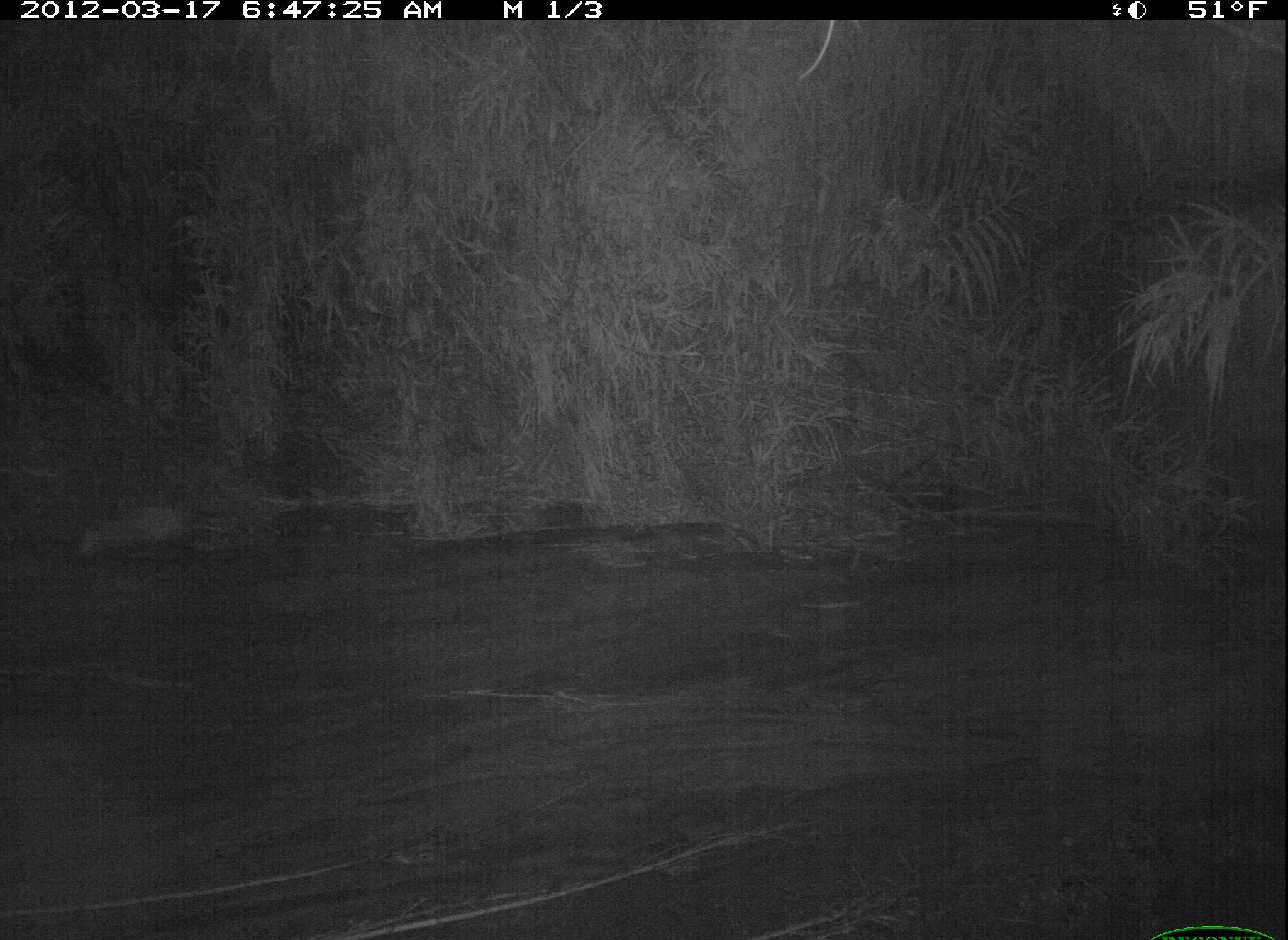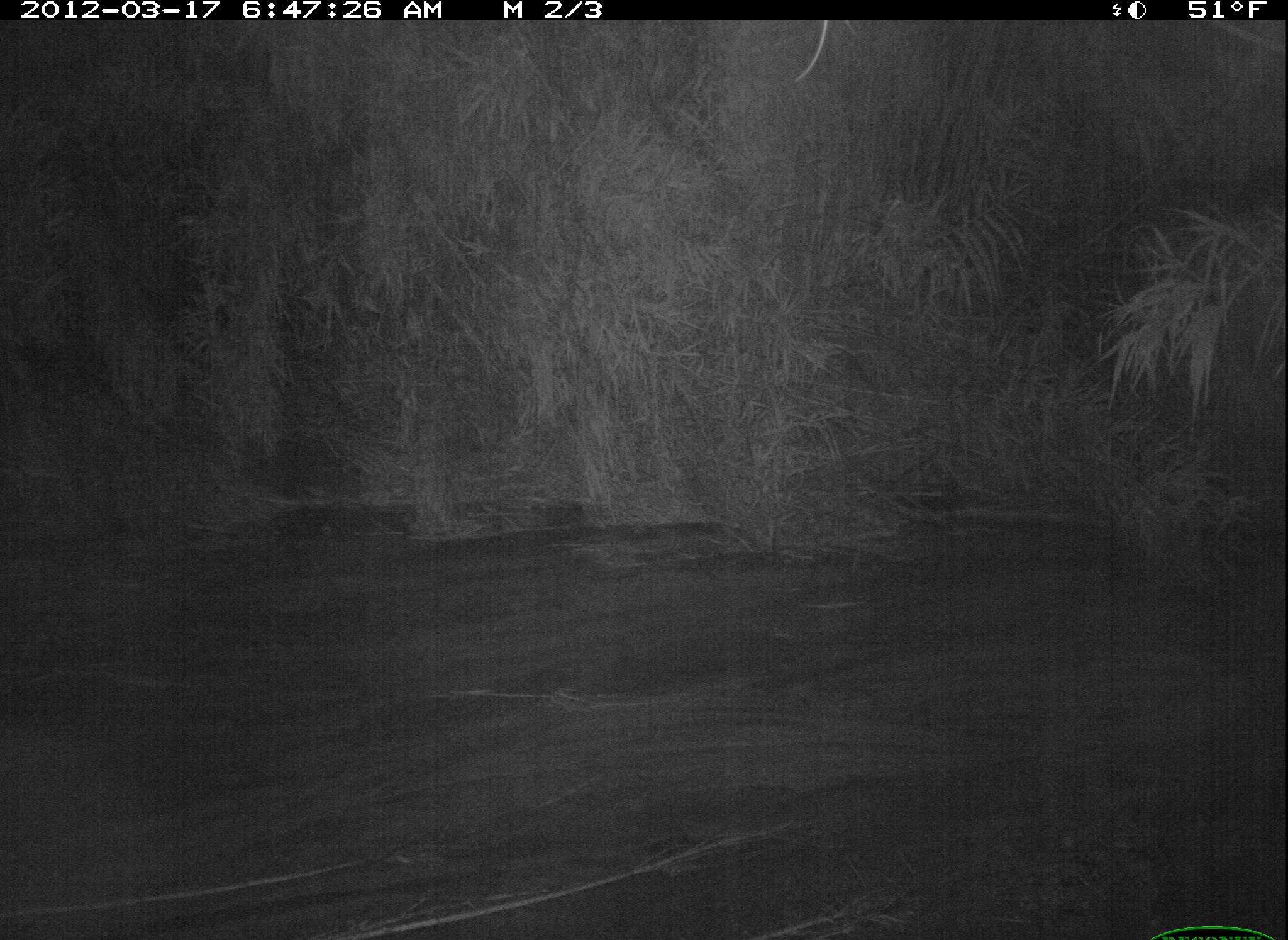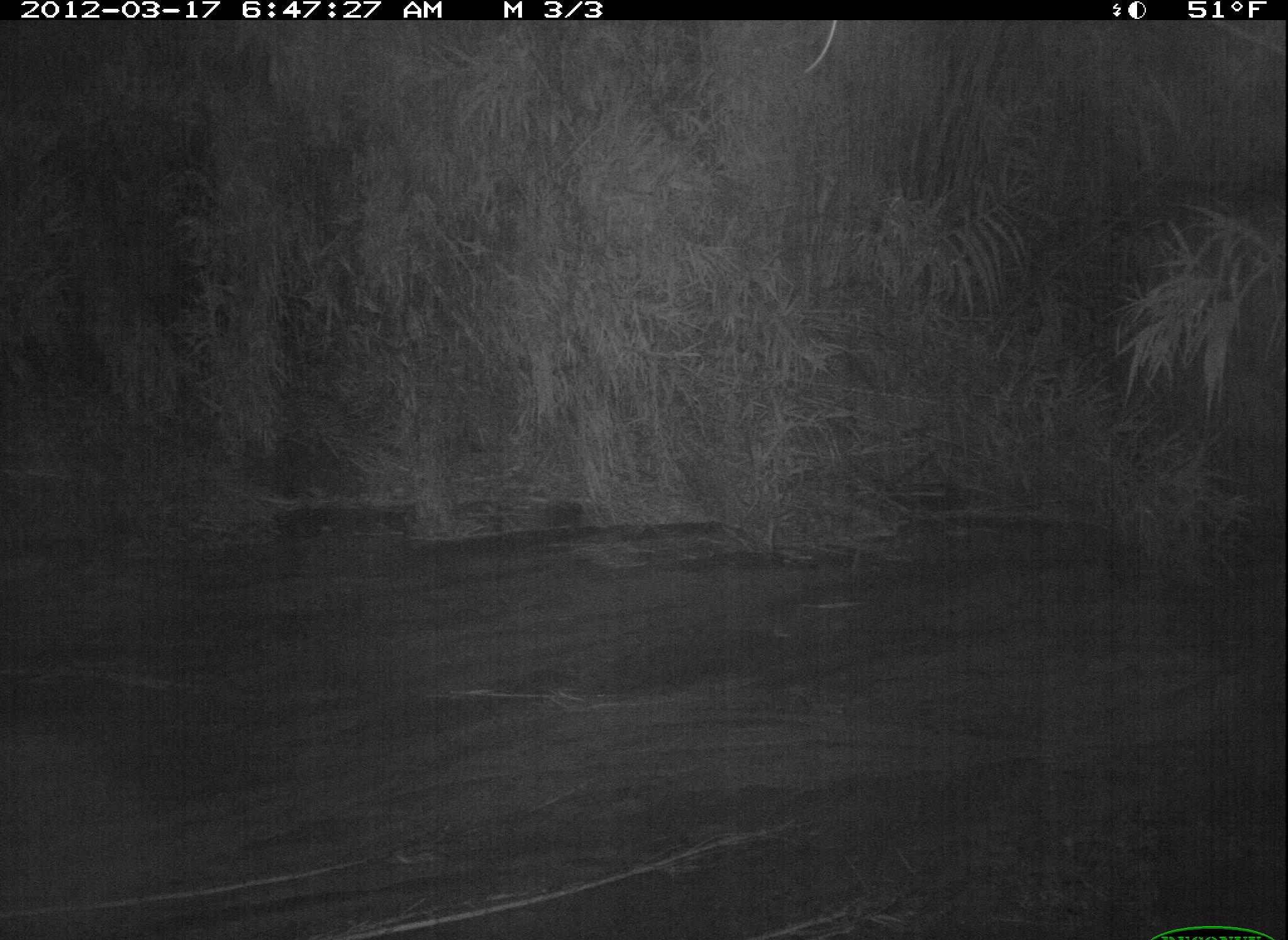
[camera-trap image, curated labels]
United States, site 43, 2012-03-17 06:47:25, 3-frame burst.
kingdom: Animalia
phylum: Chordata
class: Mammalia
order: Didelphimorphia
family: Didelphidae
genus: Didelphis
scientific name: Didelphis virginiana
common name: virginia opossum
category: opossum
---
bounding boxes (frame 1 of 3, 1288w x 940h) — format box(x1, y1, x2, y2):
opossum: box(72, 469, 216, 572)